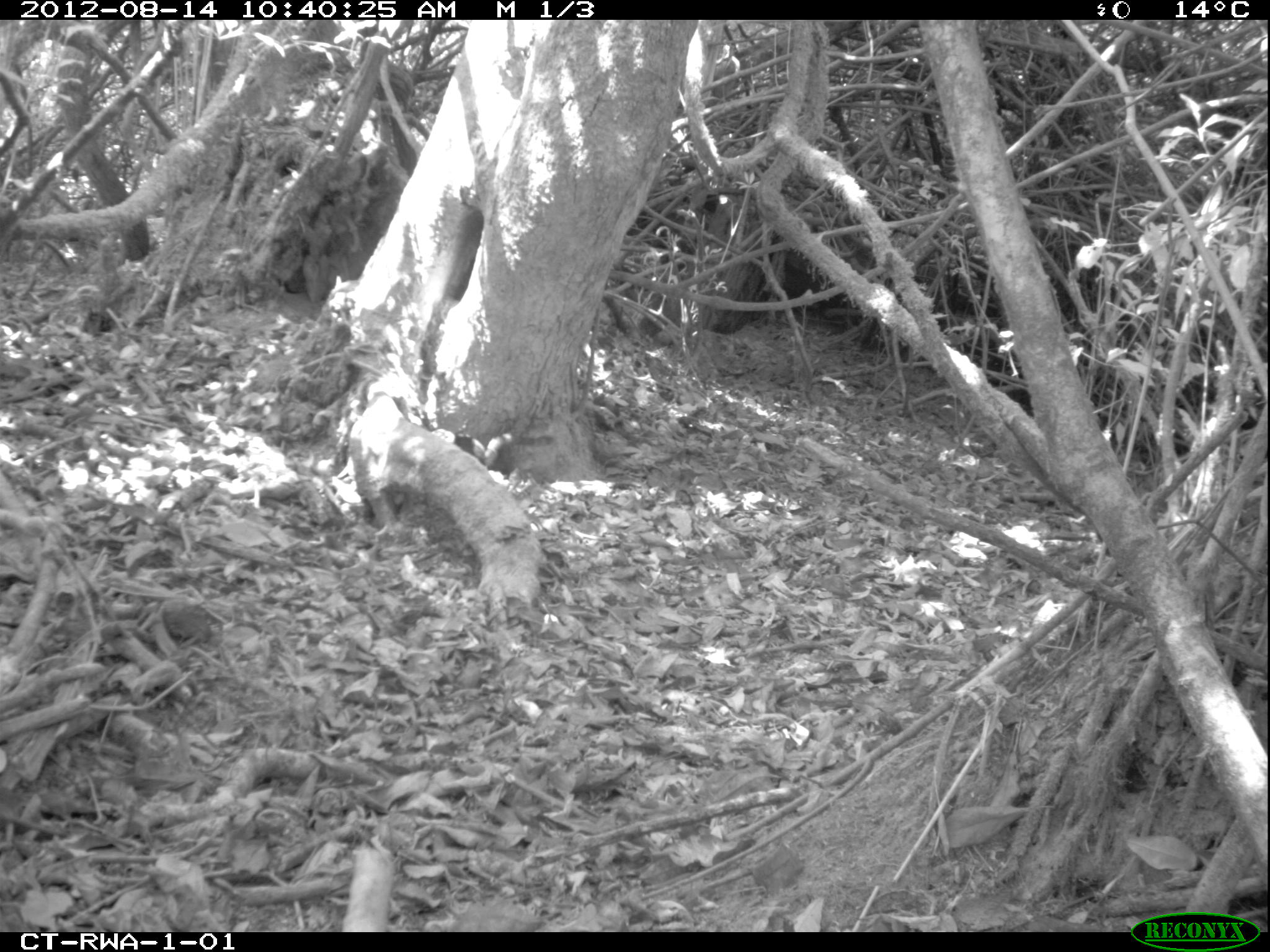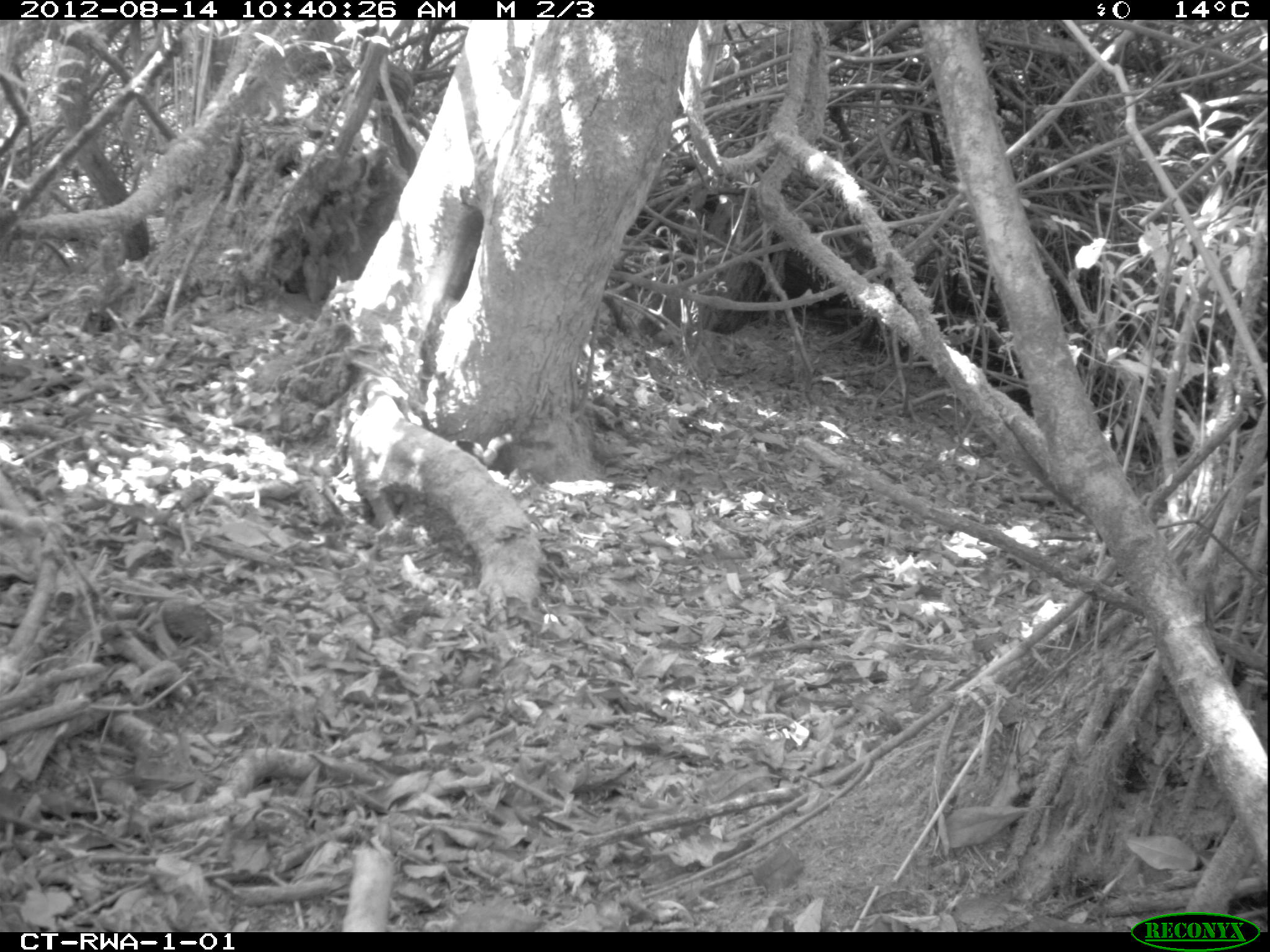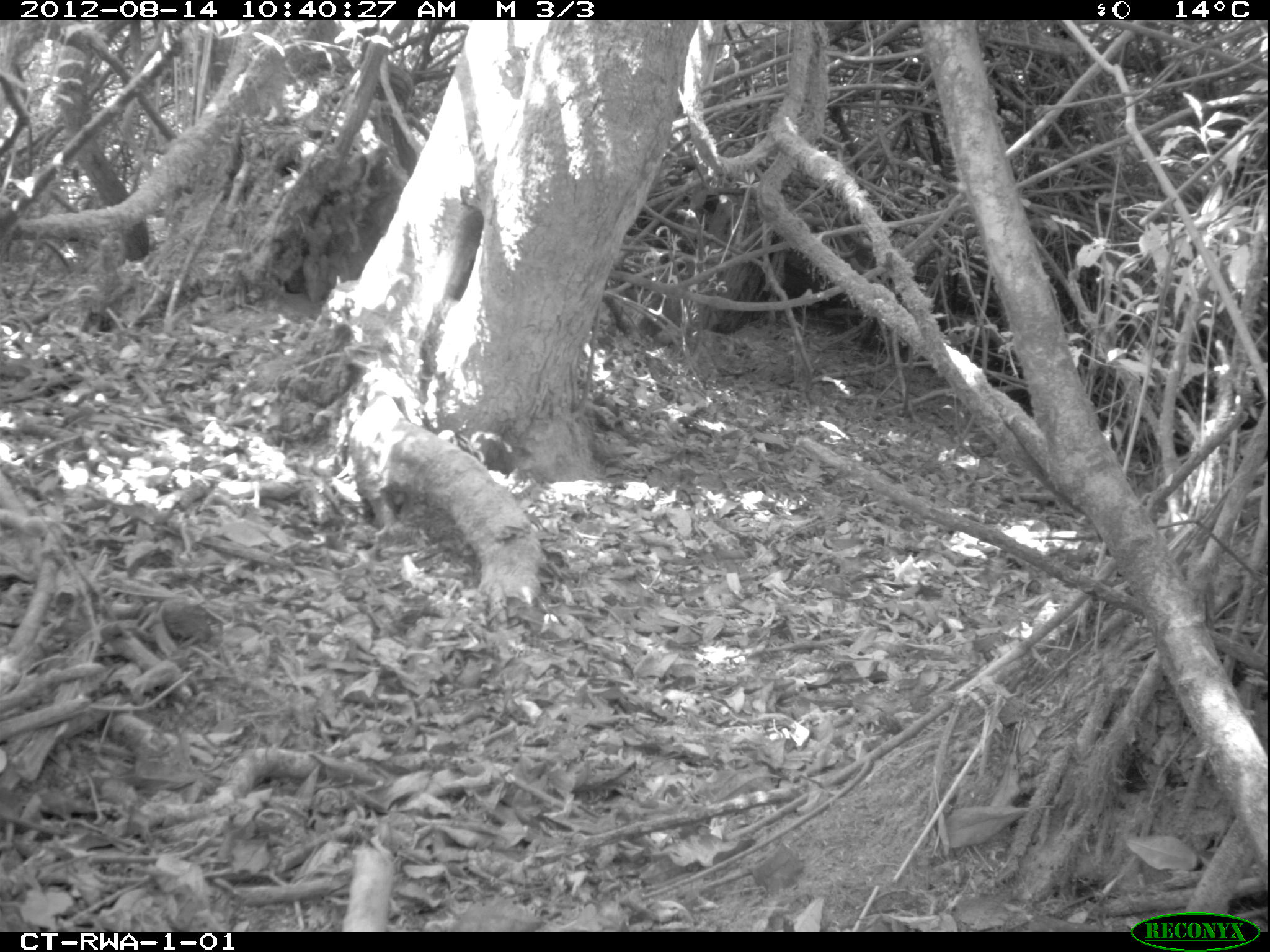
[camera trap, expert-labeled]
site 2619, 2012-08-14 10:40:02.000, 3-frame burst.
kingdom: Animalia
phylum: Chordata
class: Mammalia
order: Rodentia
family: Sciuridae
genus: Funisciurus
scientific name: Funisciurus carruthersi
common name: carruther's mountain squirrel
Funisciurus carruthersi (carruther's mountain squirrel), count 1.